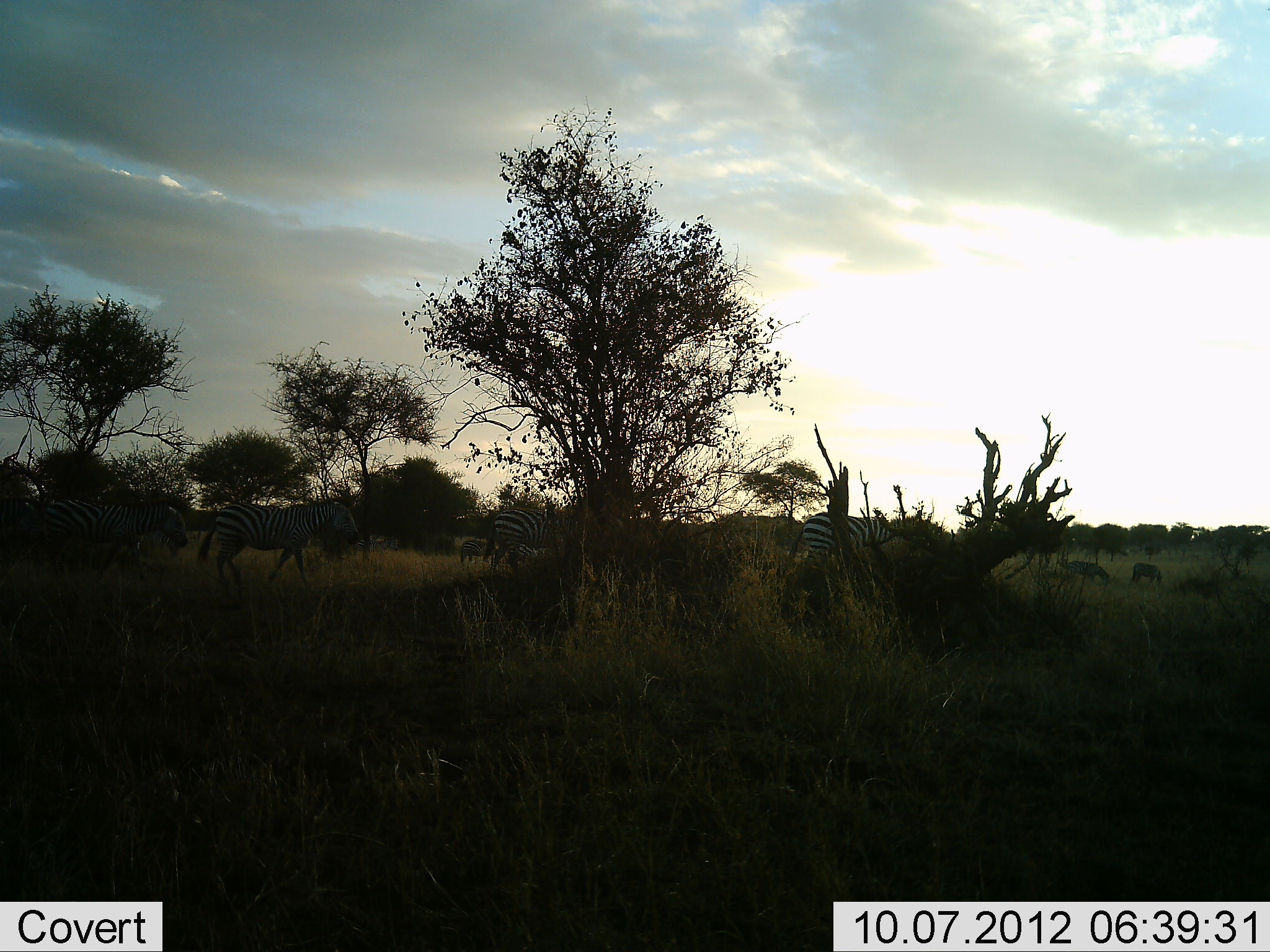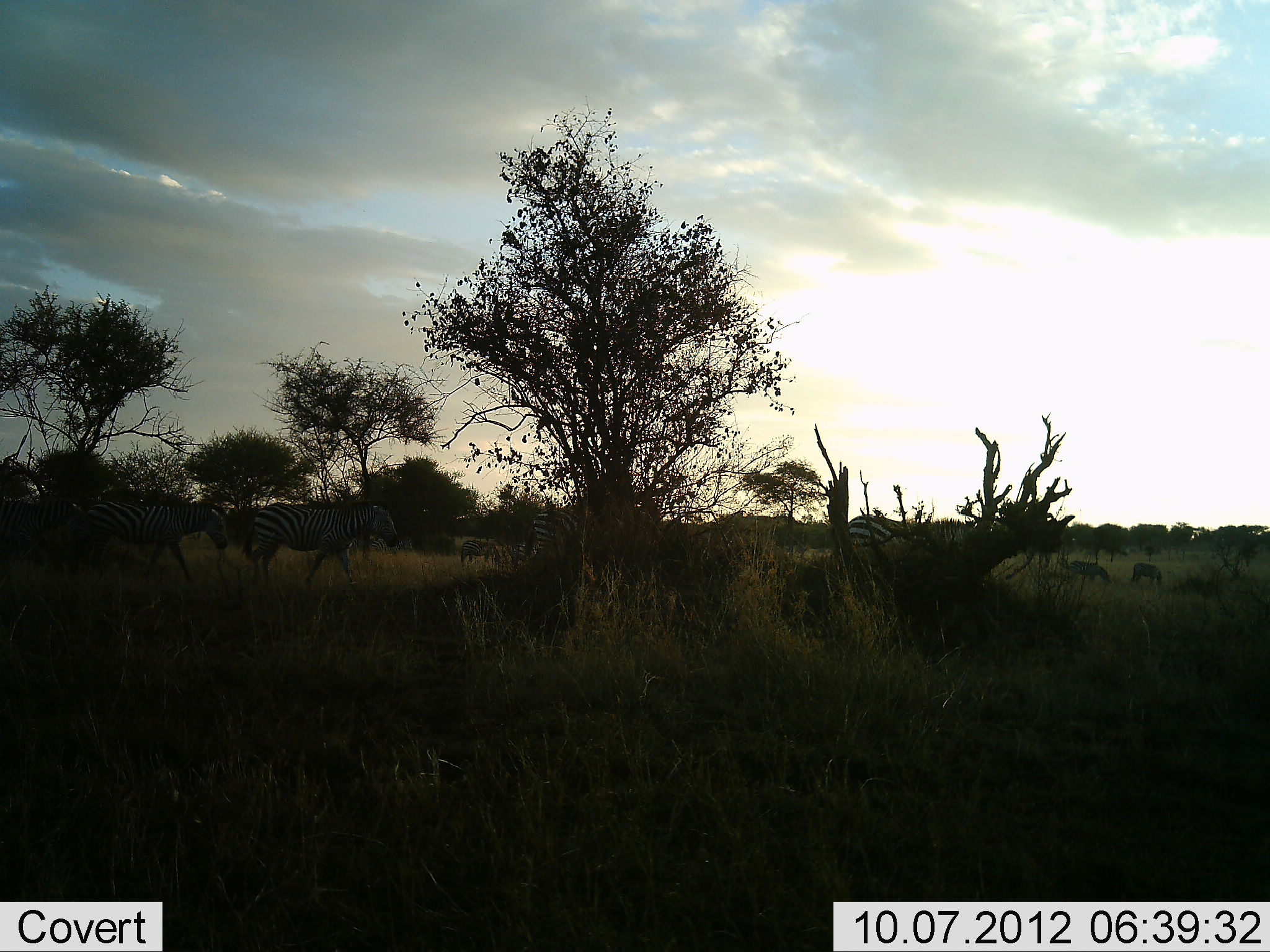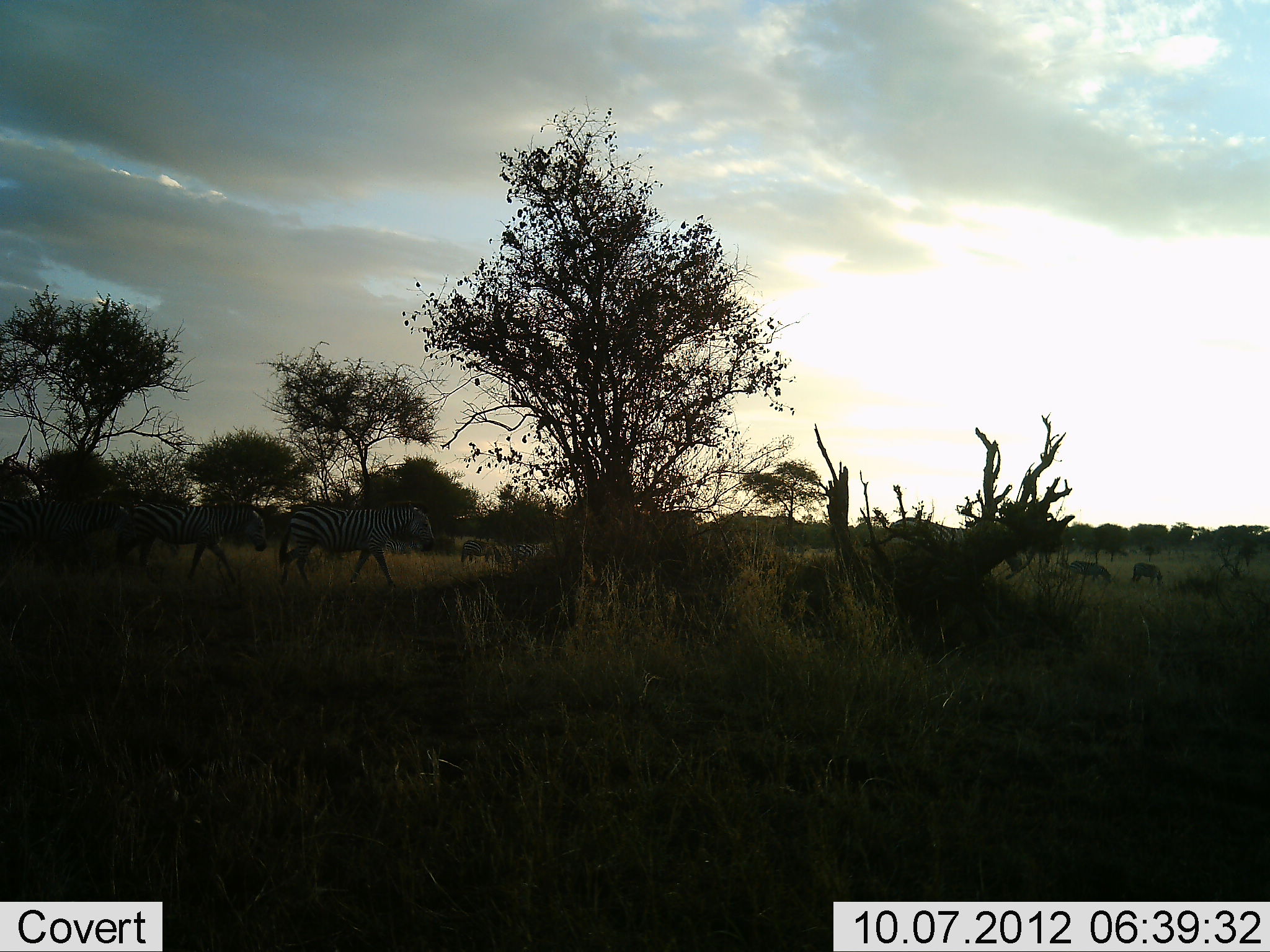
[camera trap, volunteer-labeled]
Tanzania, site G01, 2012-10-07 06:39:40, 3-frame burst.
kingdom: Animalia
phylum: Chordata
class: Mammalia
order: Perissodactyla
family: Equidae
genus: Equus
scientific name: Equus quagga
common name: plains zebra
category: zebra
Zebra (plains zebra) (Equus quagga), count 6. Behavior (volunteer vote fractions): standing 17%, resting 0%, moving 100%, interacting 0%. Young present (vote fraction): 0%. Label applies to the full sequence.